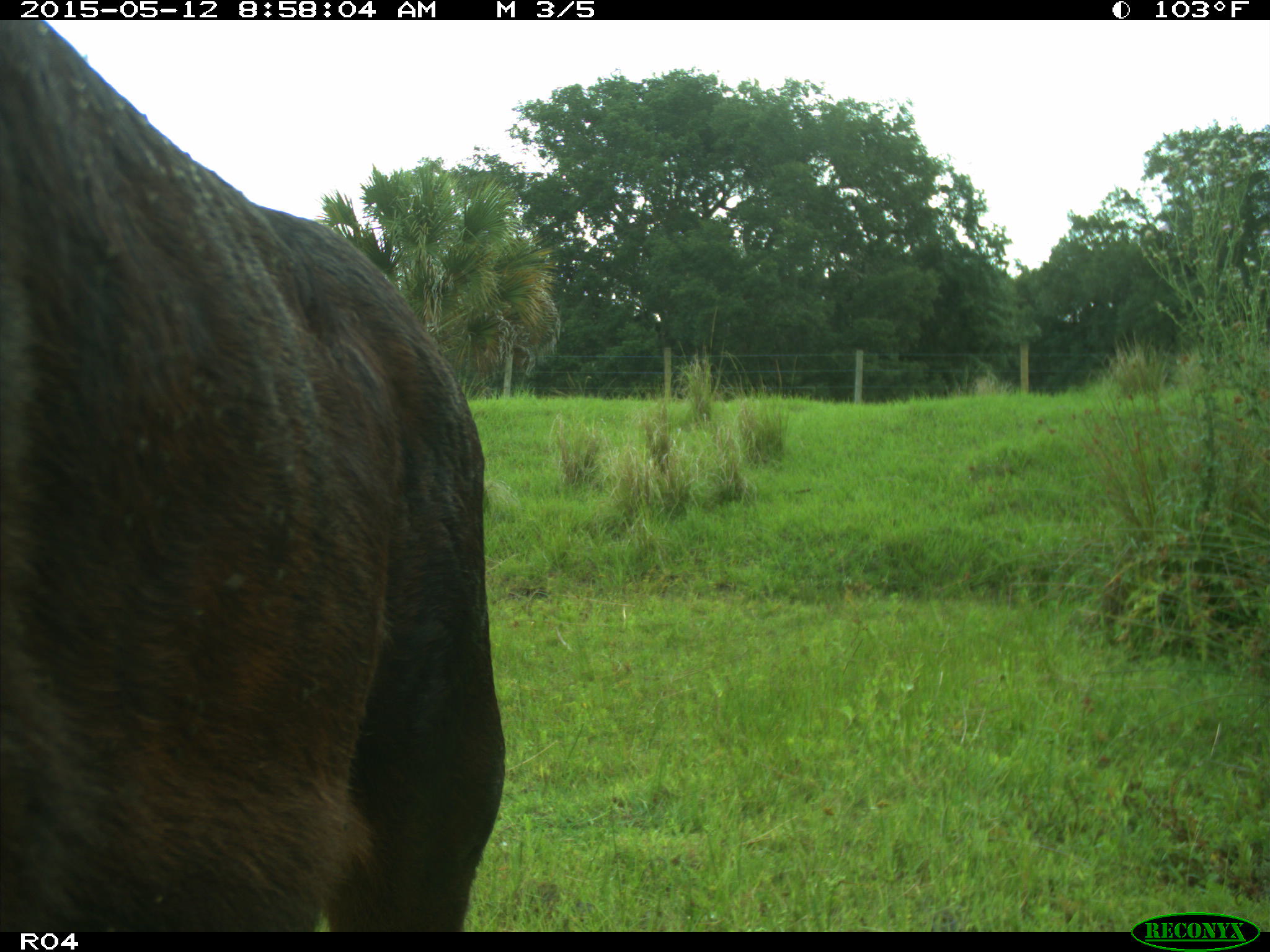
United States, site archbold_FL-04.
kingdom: Animalia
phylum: Chordata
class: Mammalia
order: Artiodactyla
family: Bovidae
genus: Bos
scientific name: Bos taurus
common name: domestic cow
Bos taurus (domestic cow).